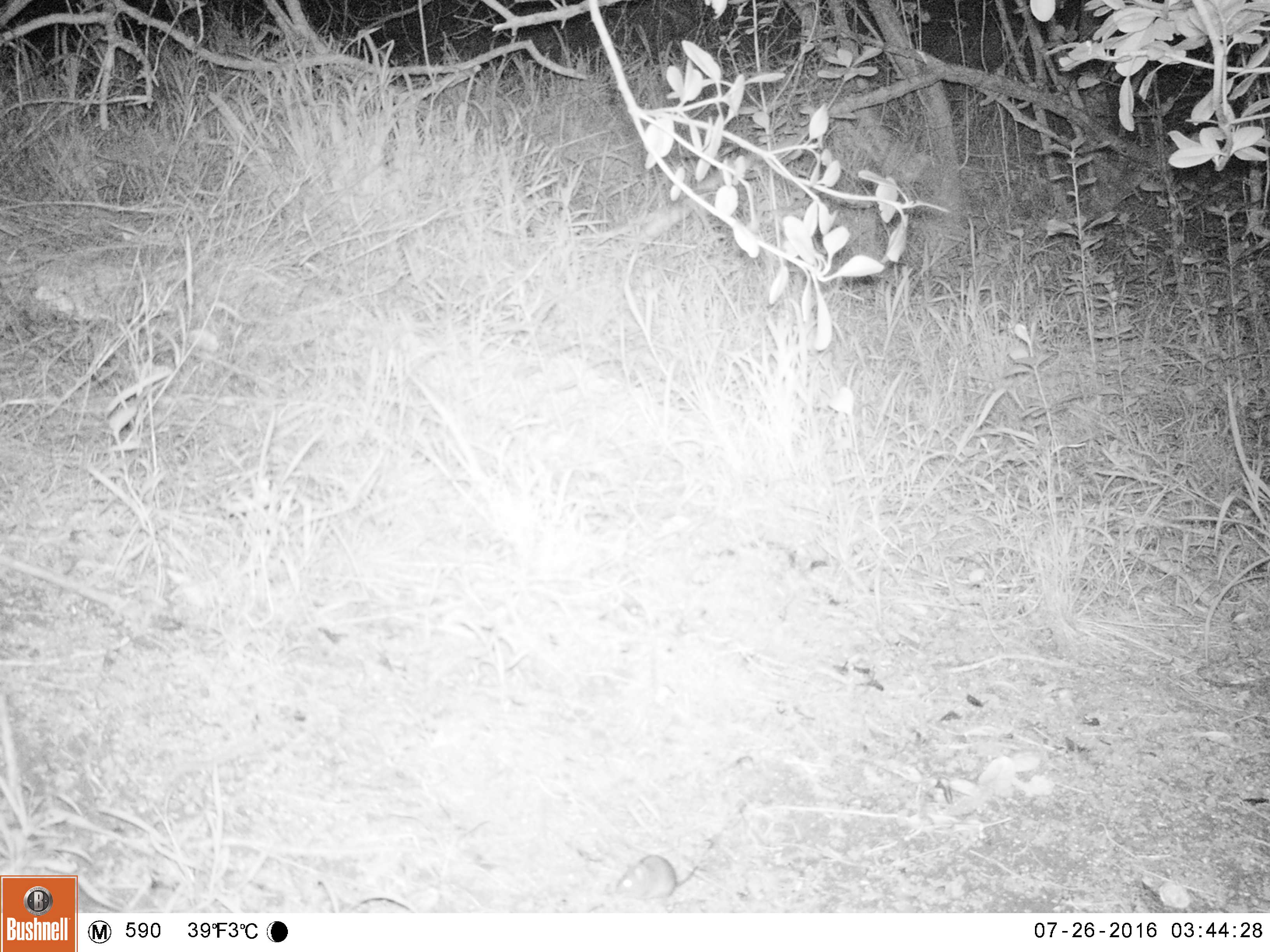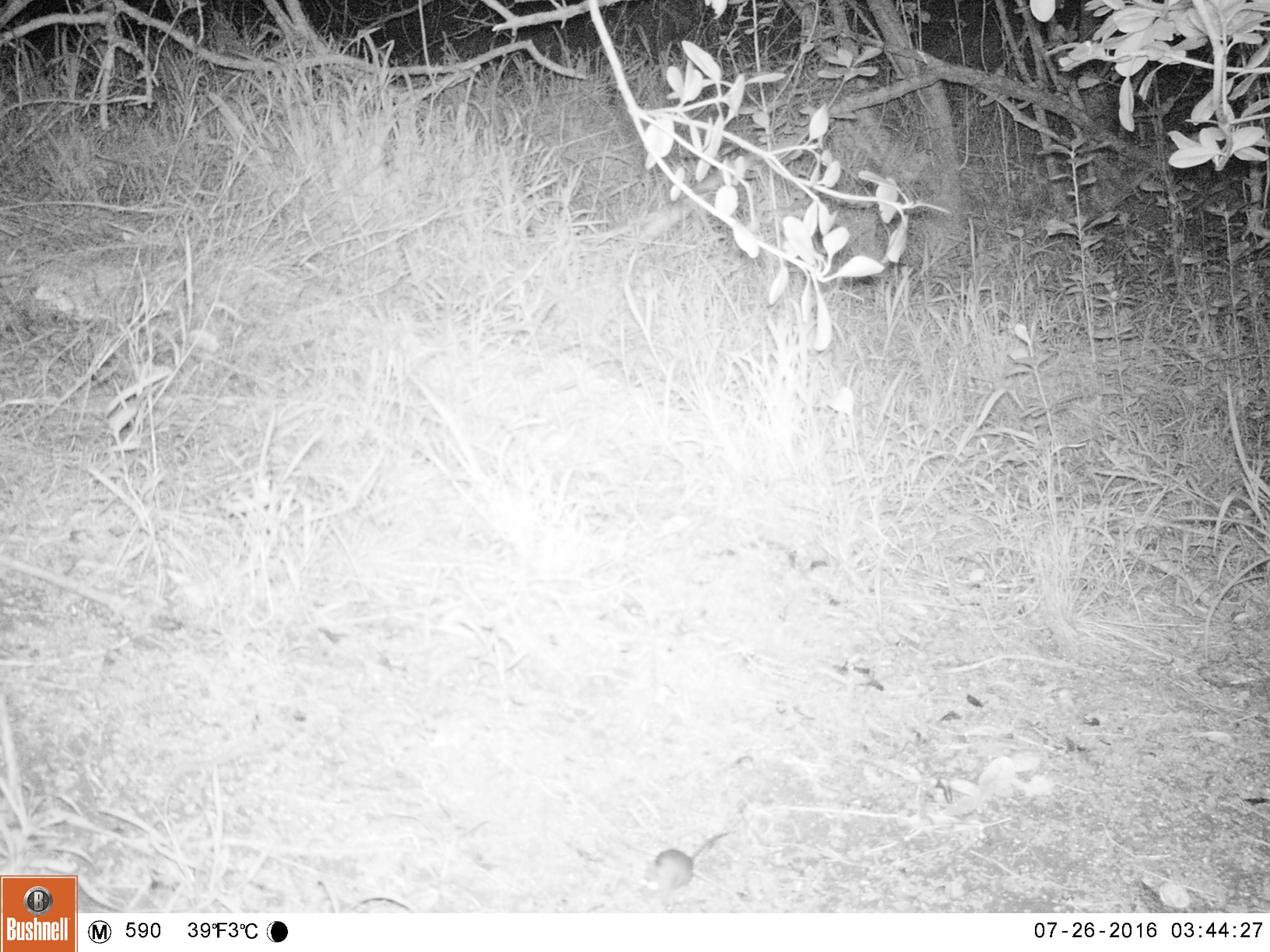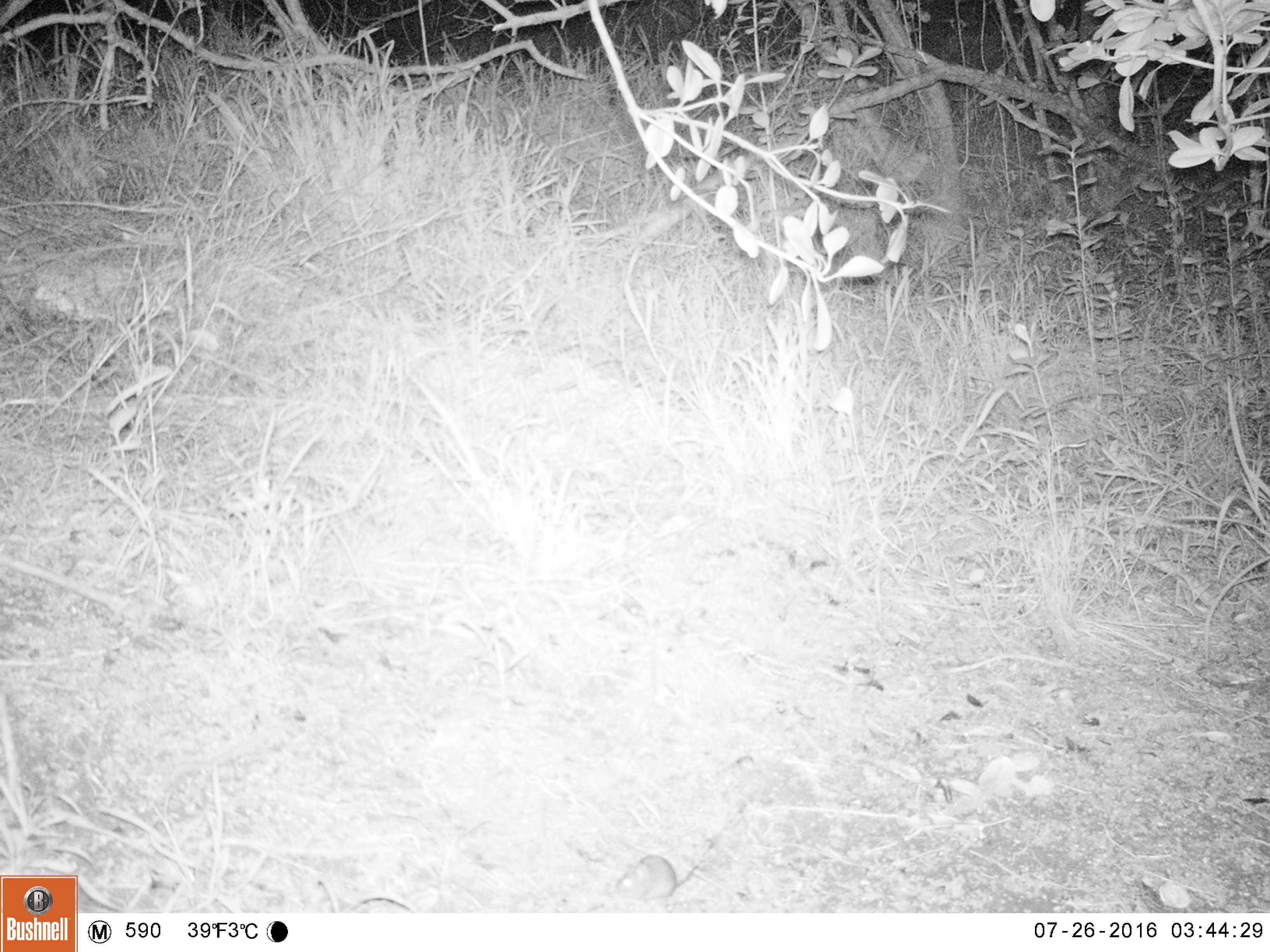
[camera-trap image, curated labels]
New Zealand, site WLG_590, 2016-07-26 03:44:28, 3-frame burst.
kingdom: Animalia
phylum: Chordata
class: Mammalia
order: Rodentia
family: Muridae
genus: Mus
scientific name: Mus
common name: mouse